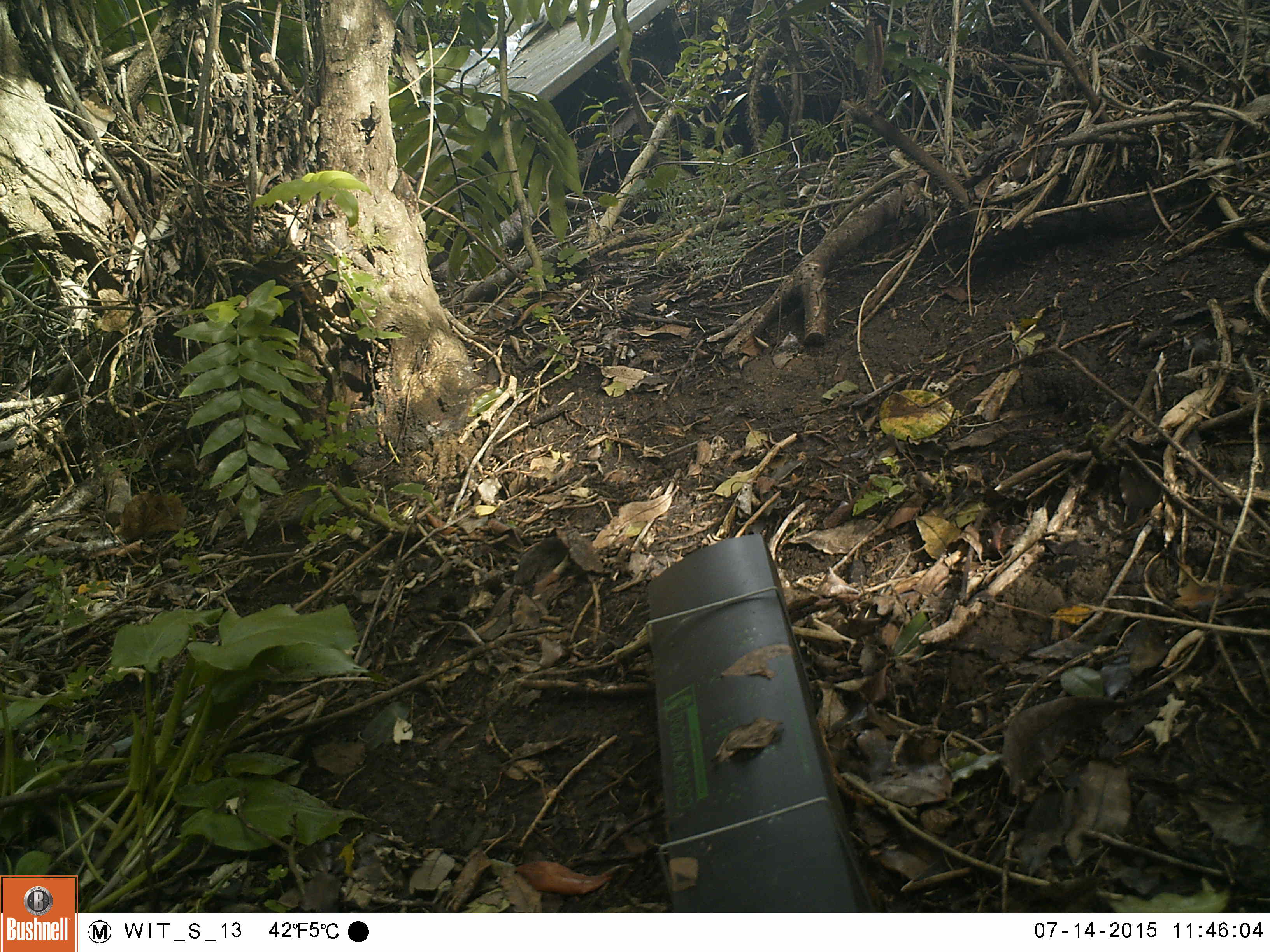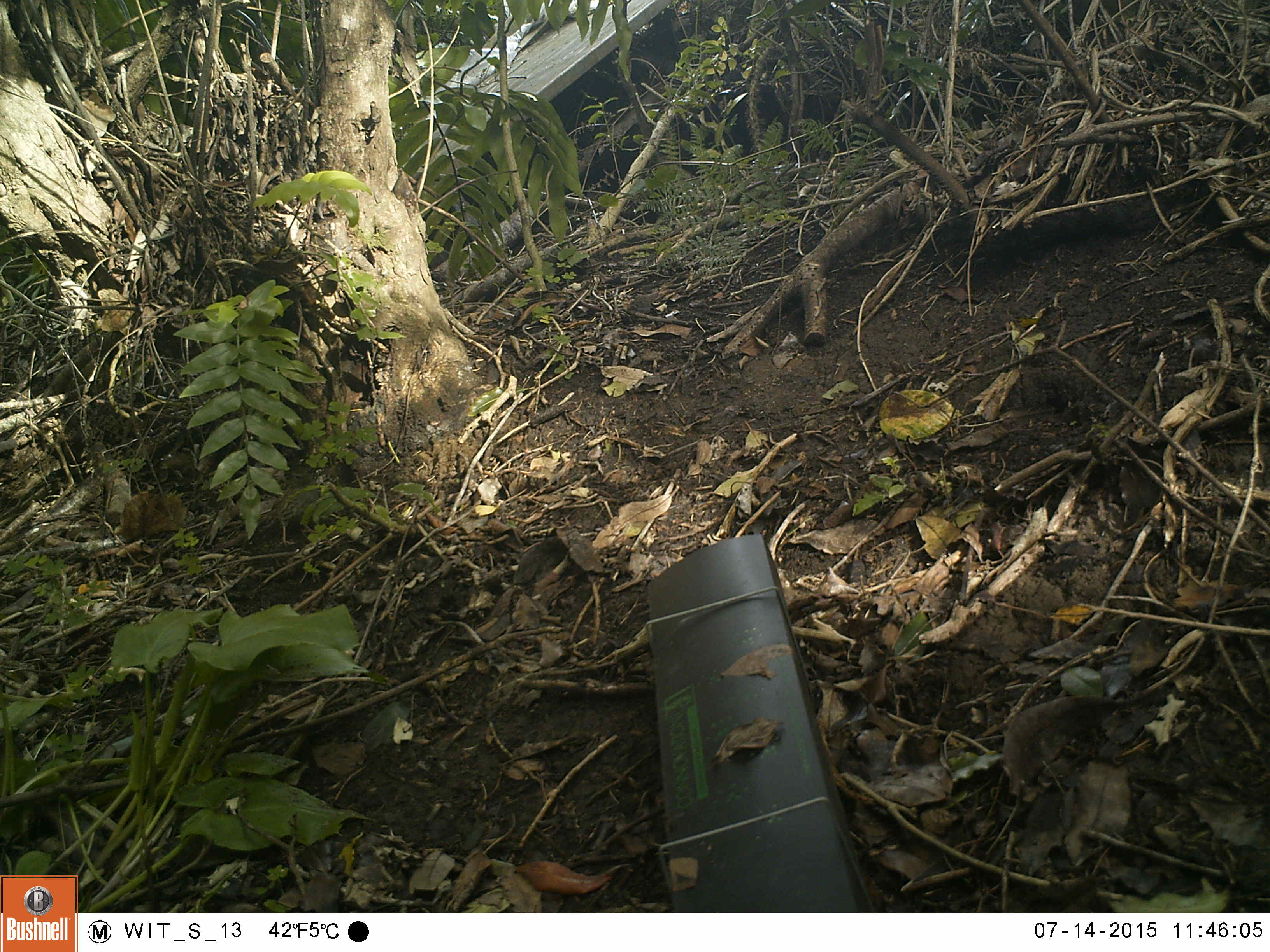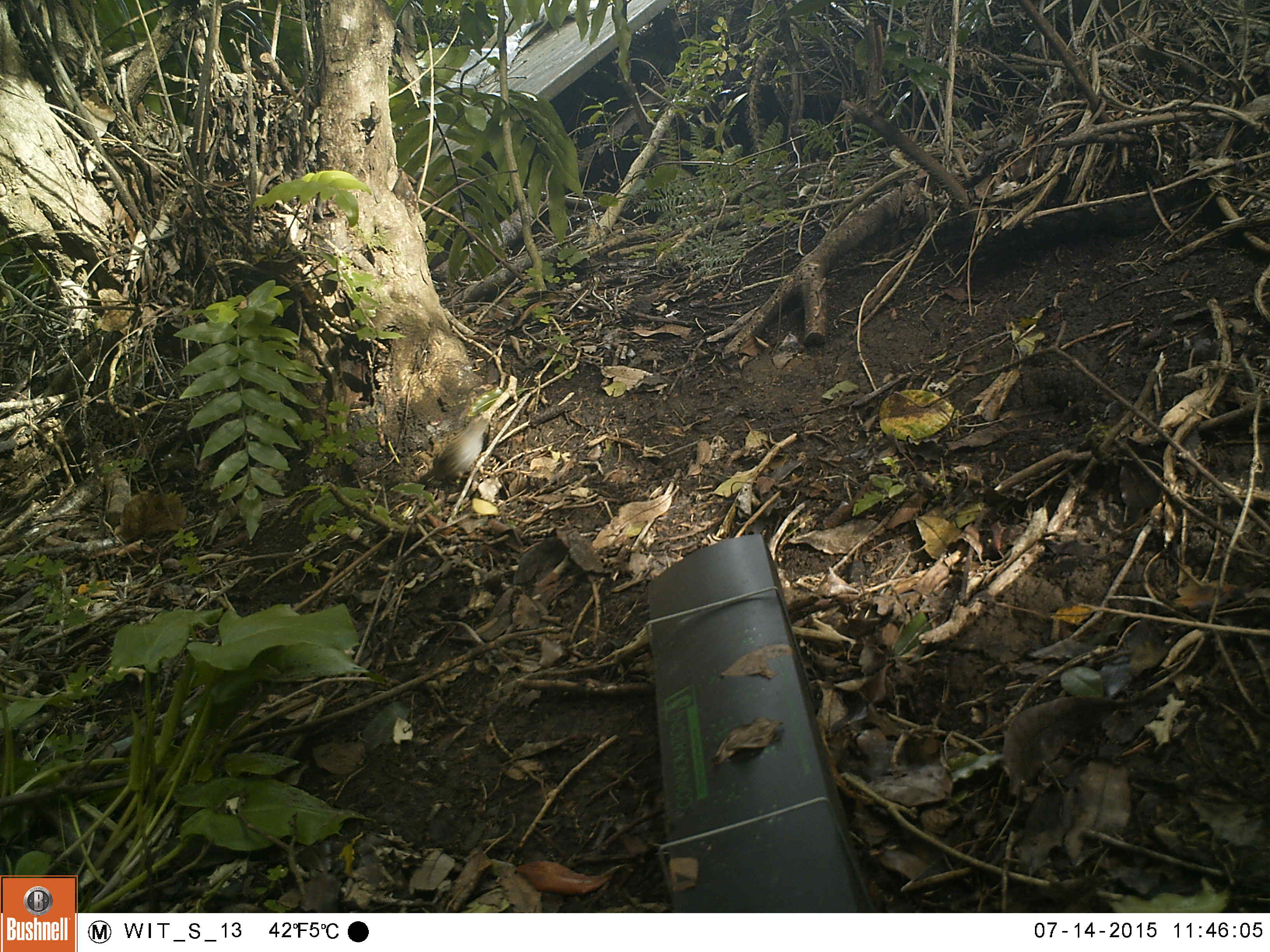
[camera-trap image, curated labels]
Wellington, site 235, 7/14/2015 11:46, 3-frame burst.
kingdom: Animalia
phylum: Chordata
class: Aves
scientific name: Aves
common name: bird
Bird (Aves).